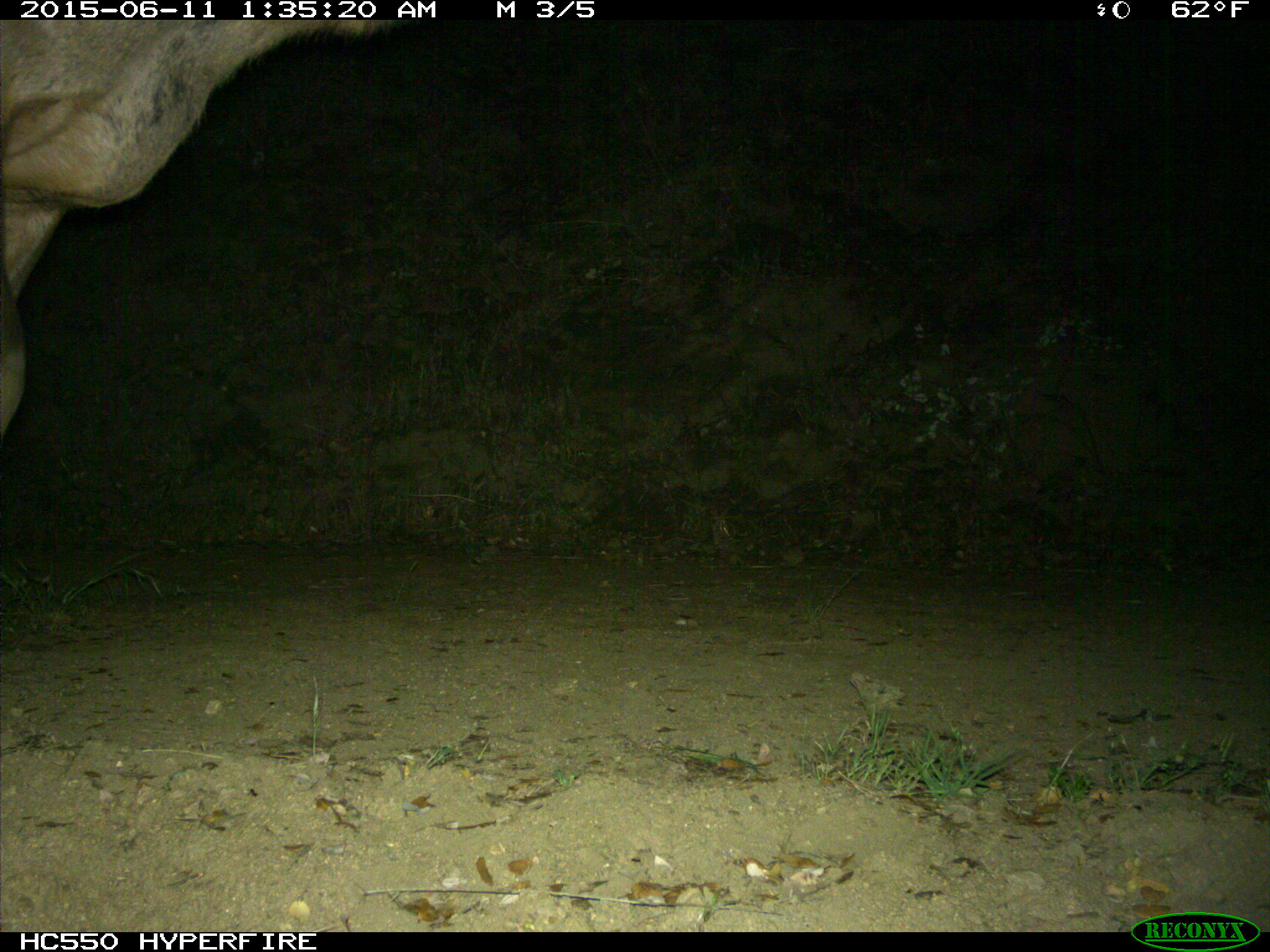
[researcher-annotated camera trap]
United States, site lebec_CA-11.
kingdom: Animalia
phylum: Chordata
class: Mammalia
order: Artiodactyla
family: Cervidae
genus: Cervus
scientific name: Cervus canadensis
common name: elk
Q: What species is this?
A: Cervus canadensis (elk).